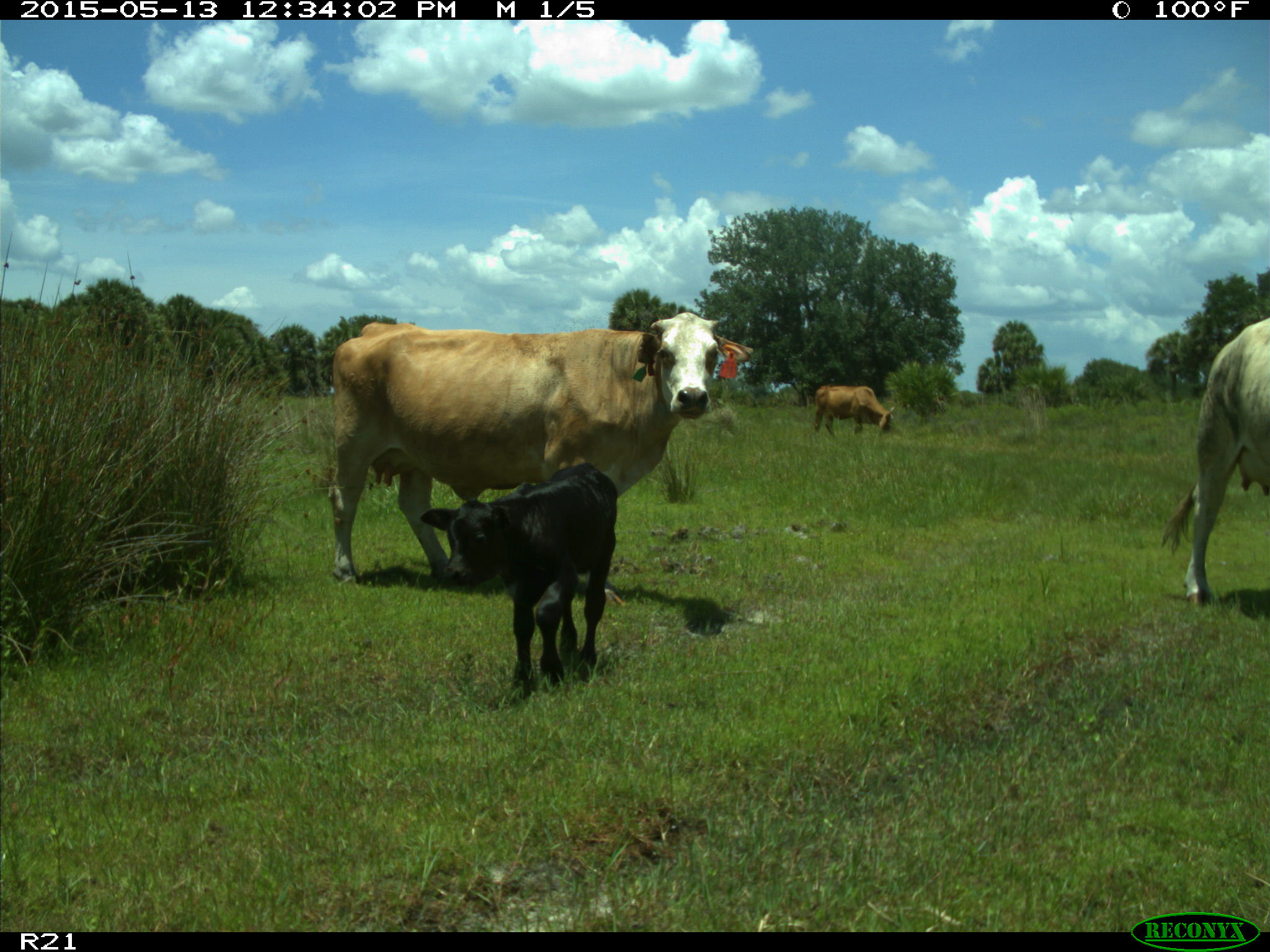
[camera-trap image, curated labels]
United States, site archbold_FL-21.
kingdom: Animalia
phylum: Chordata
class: Mammalia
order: Artiodactyla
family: Bovidae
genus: Bos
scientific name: Bos taurus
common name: domestic cow